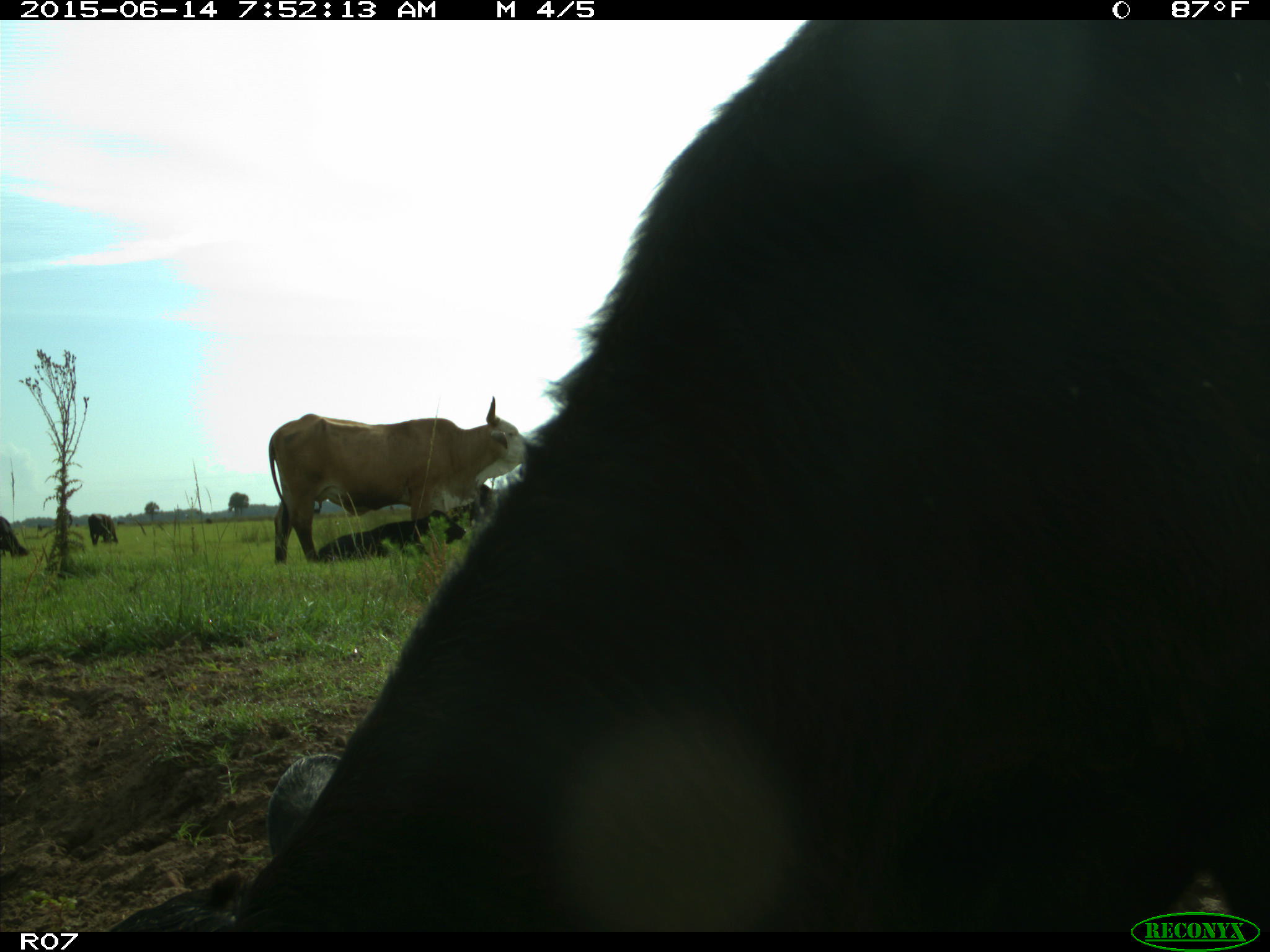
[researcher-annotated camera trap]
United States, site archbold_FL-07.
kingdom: Animalia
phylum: Chordata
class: Mammalia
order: Artiodactyla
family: Bovidae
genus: Bos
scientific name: Bos taurus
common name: domestic cow